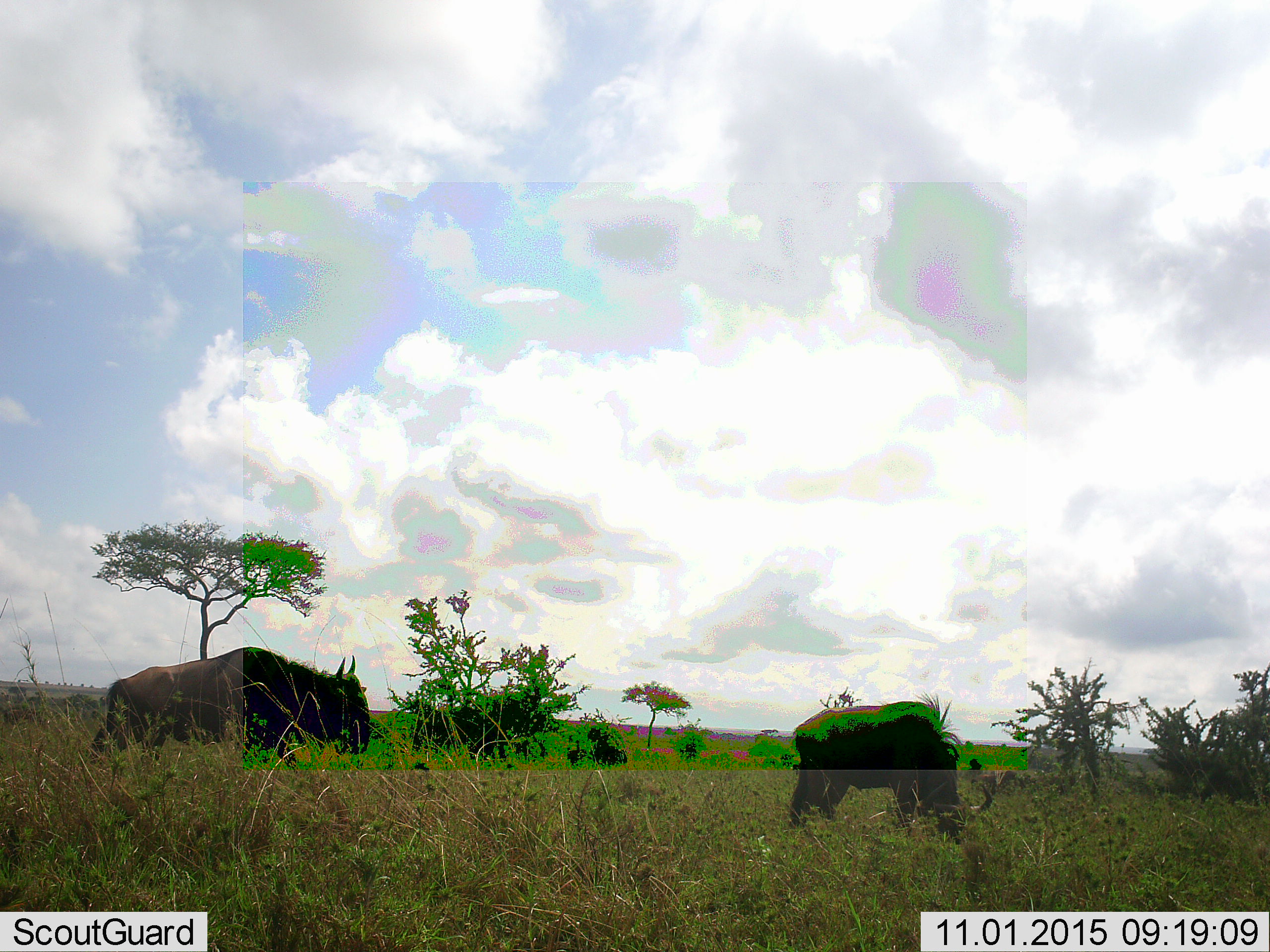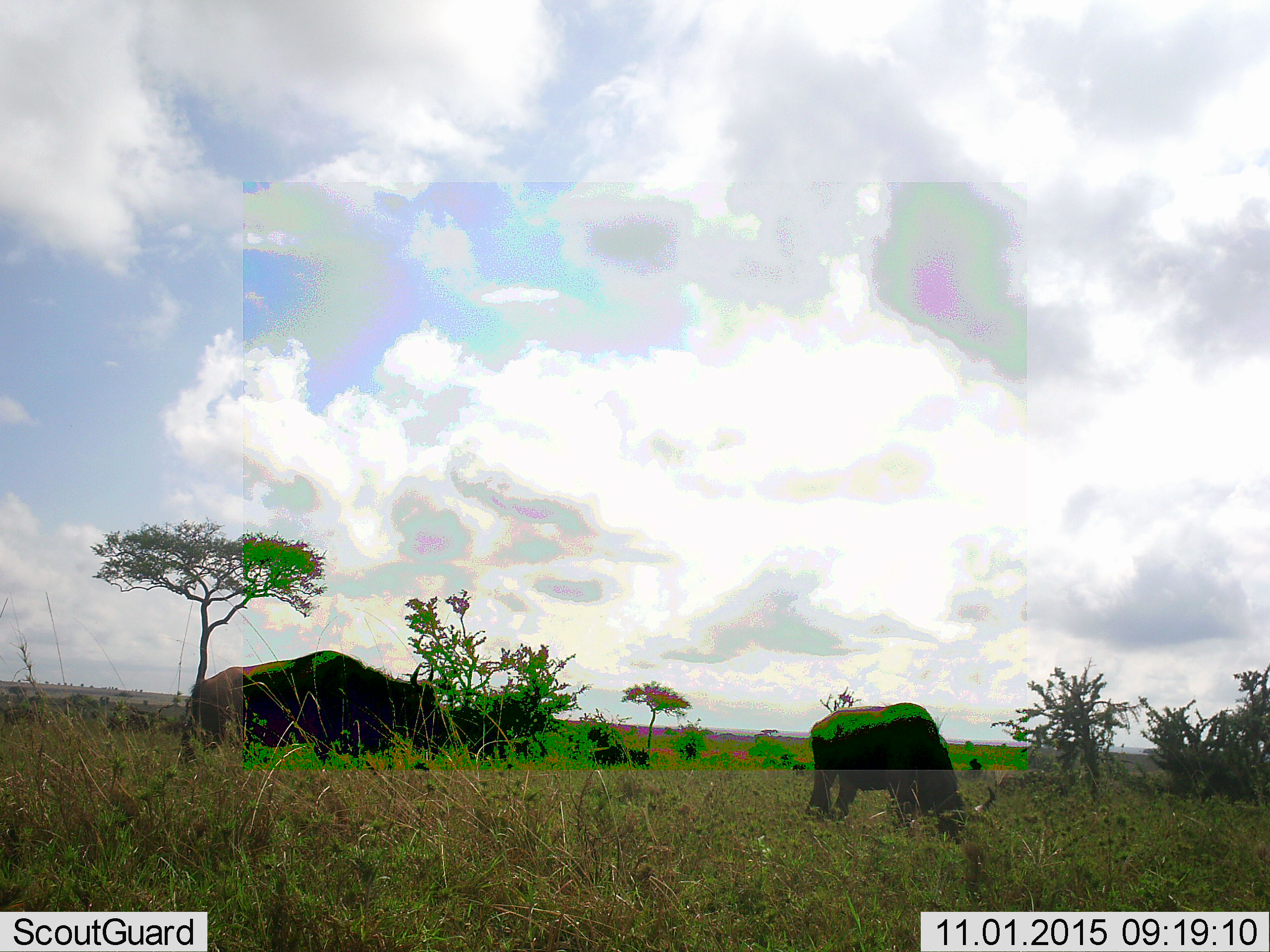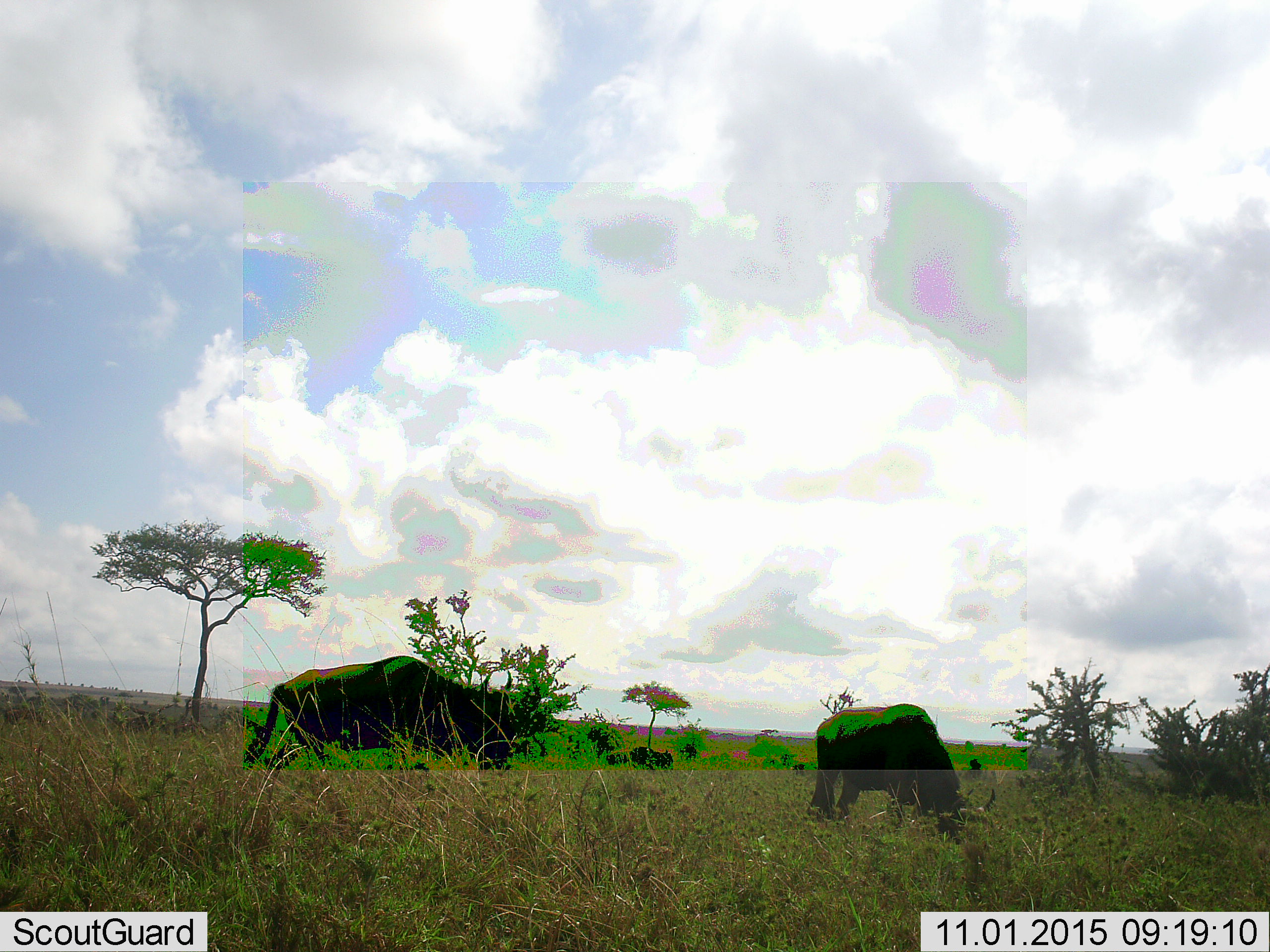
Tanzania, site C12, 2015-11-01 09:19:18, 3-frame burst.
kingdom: Animalia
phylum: Chordata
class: Mammalia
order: Artiodactyla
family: Bovidae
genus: Connochaetes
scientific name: Connochaetes taurinus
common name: blue wildebeest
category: wildebeest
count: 3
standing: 21%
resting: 0%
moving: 71%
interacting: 0%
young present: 0%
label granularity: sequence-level